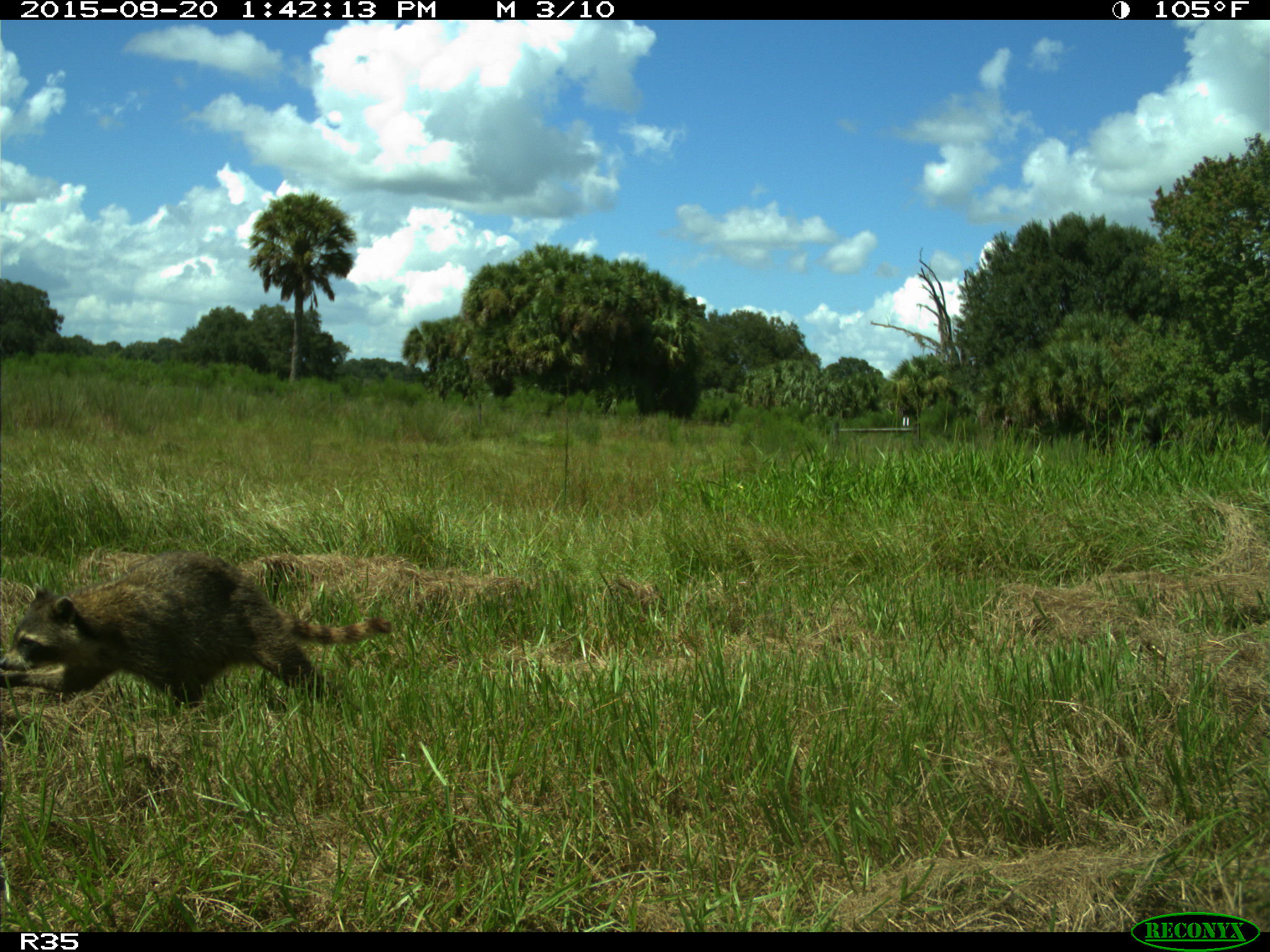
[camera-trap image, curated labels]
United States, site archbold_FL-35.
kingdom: Animalia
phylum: Chordata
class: Mammalia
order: Carnivora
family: Procyonidae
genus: Procyon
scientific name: Procyon lotor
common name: common raccoon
Procyon lotor (common raccoon).